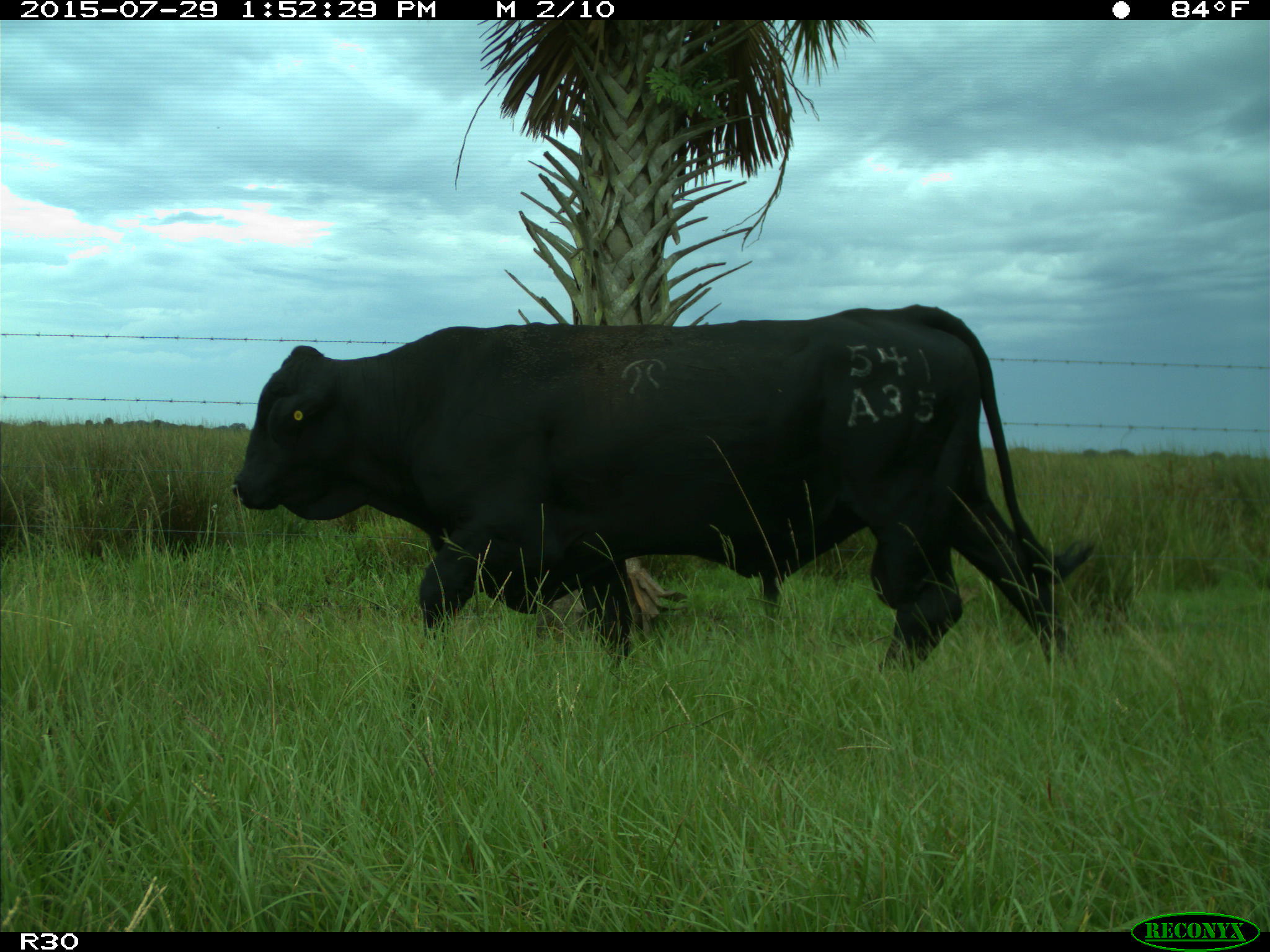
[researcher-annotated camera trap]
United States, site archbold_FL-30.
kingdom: Animalia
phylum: Chordata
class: Mammalia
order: Artiodactyla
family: Bovidae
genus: Bos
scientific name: Bos taurus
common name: domestic cow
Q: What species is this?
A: Bos taurus (domestic cow).